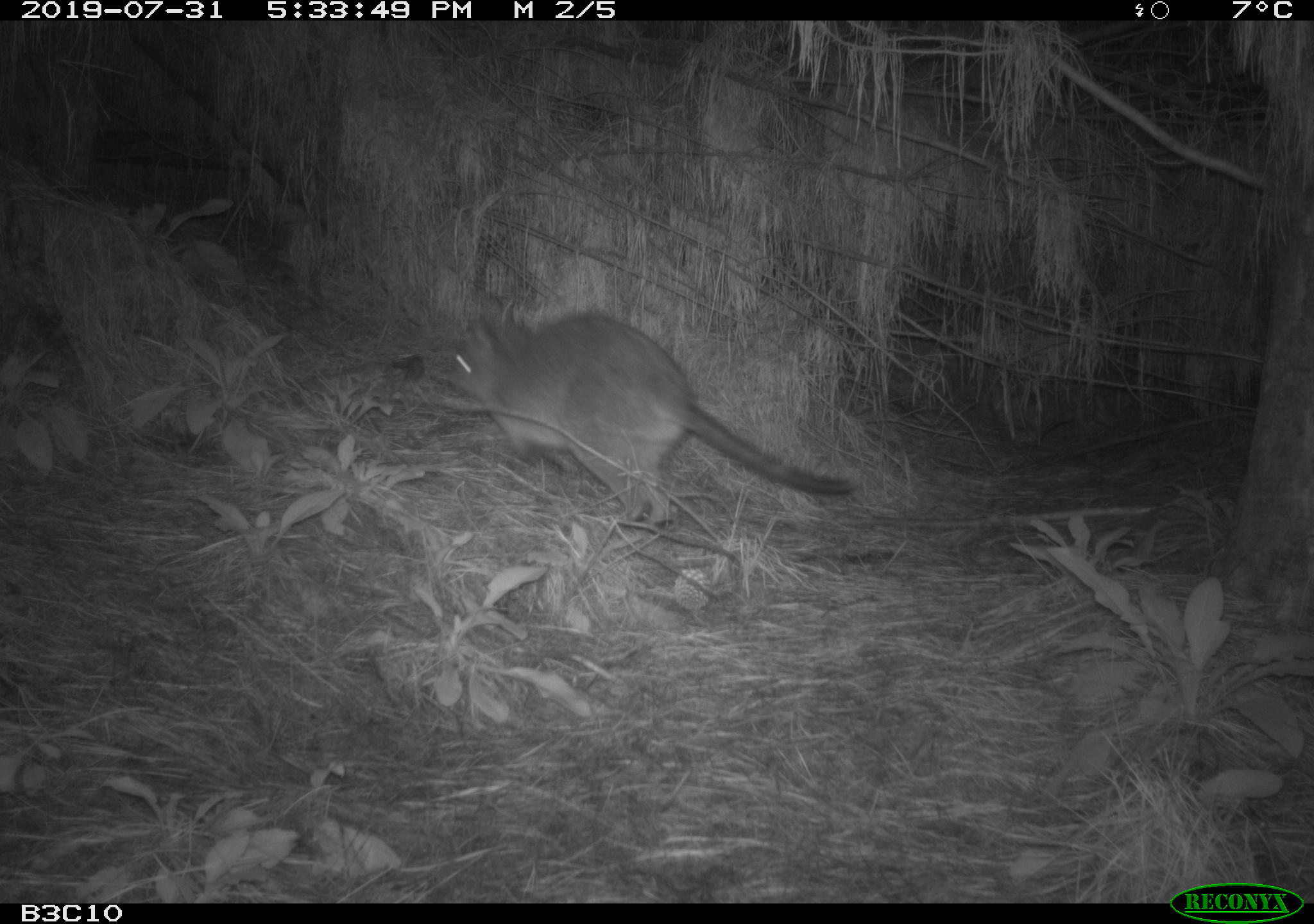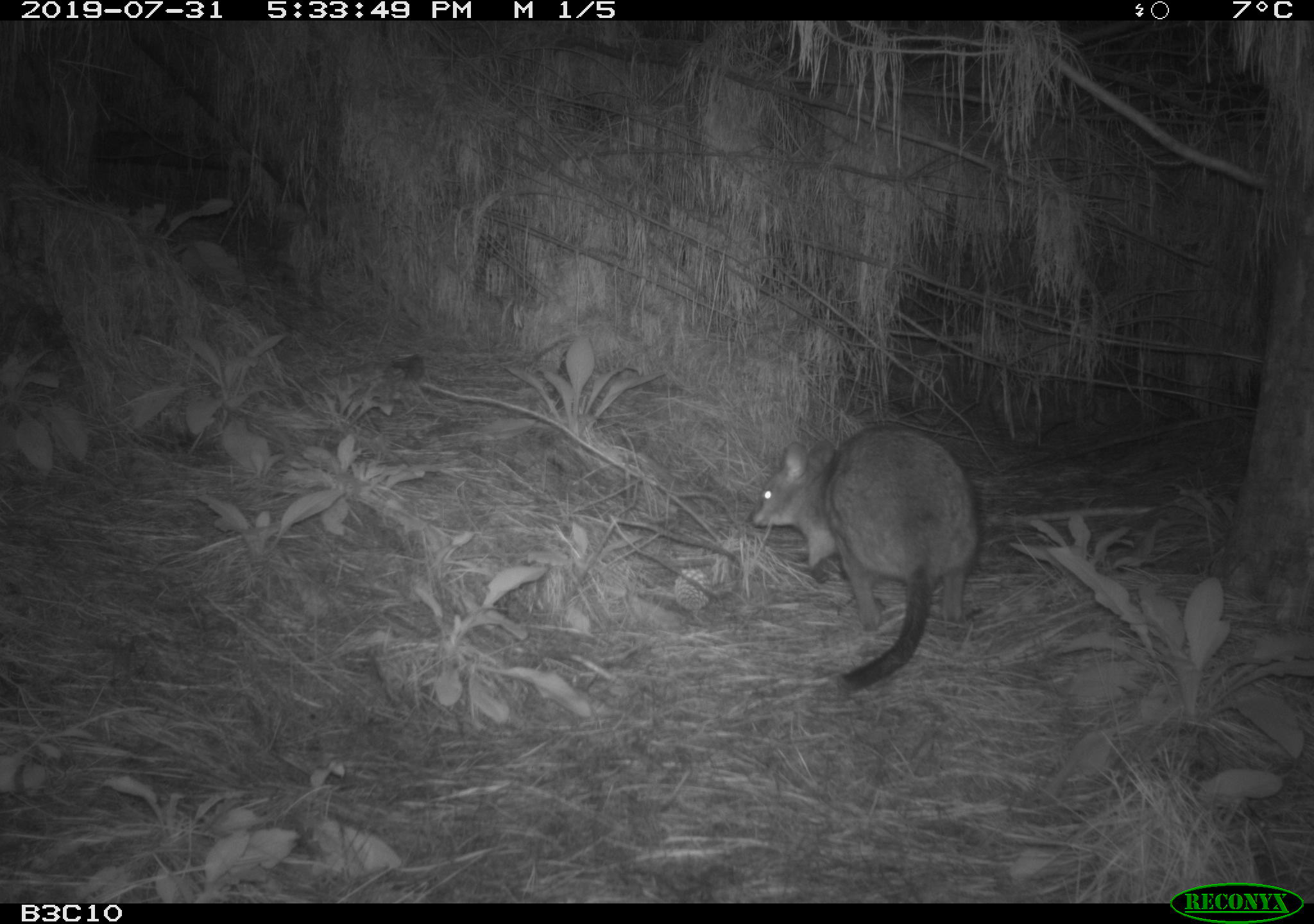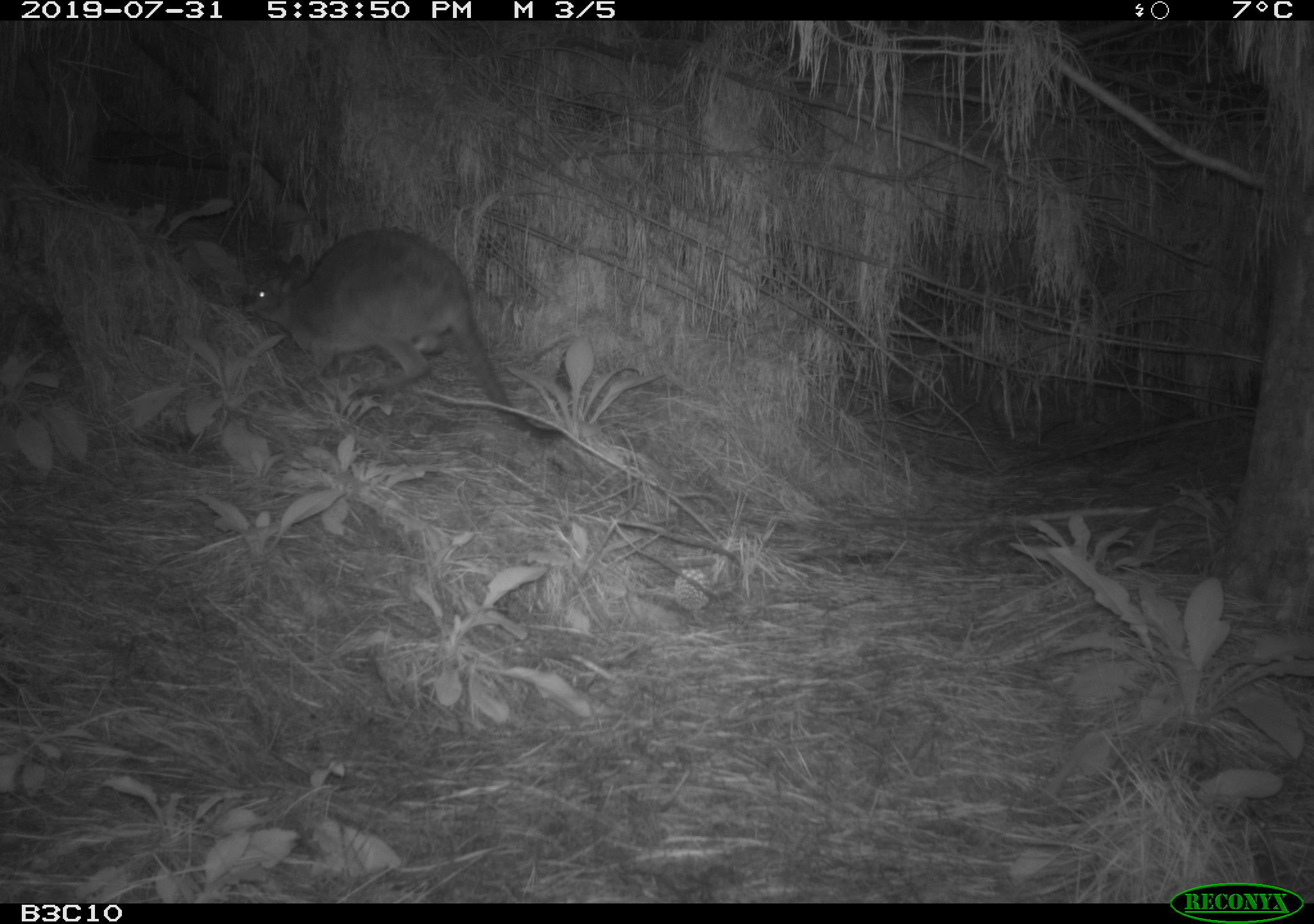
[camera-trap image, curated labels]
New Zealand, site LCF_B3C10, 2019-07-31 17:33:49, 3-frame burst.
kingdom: Animalia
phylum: Chordata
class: Mammalia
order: Diprotodontia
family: Macropodidae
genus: Notamacropus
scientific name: Notamacropus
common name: wallaby